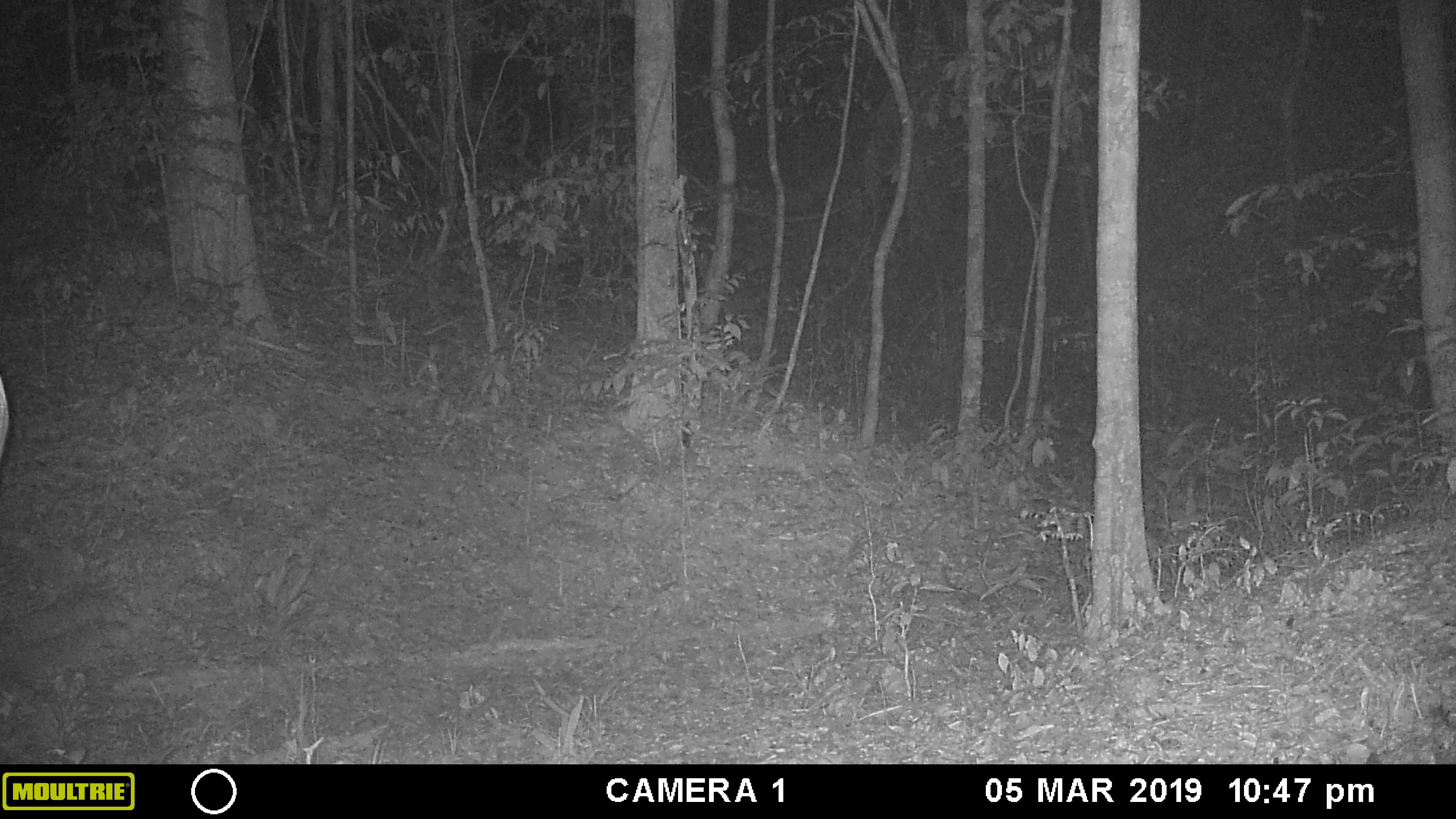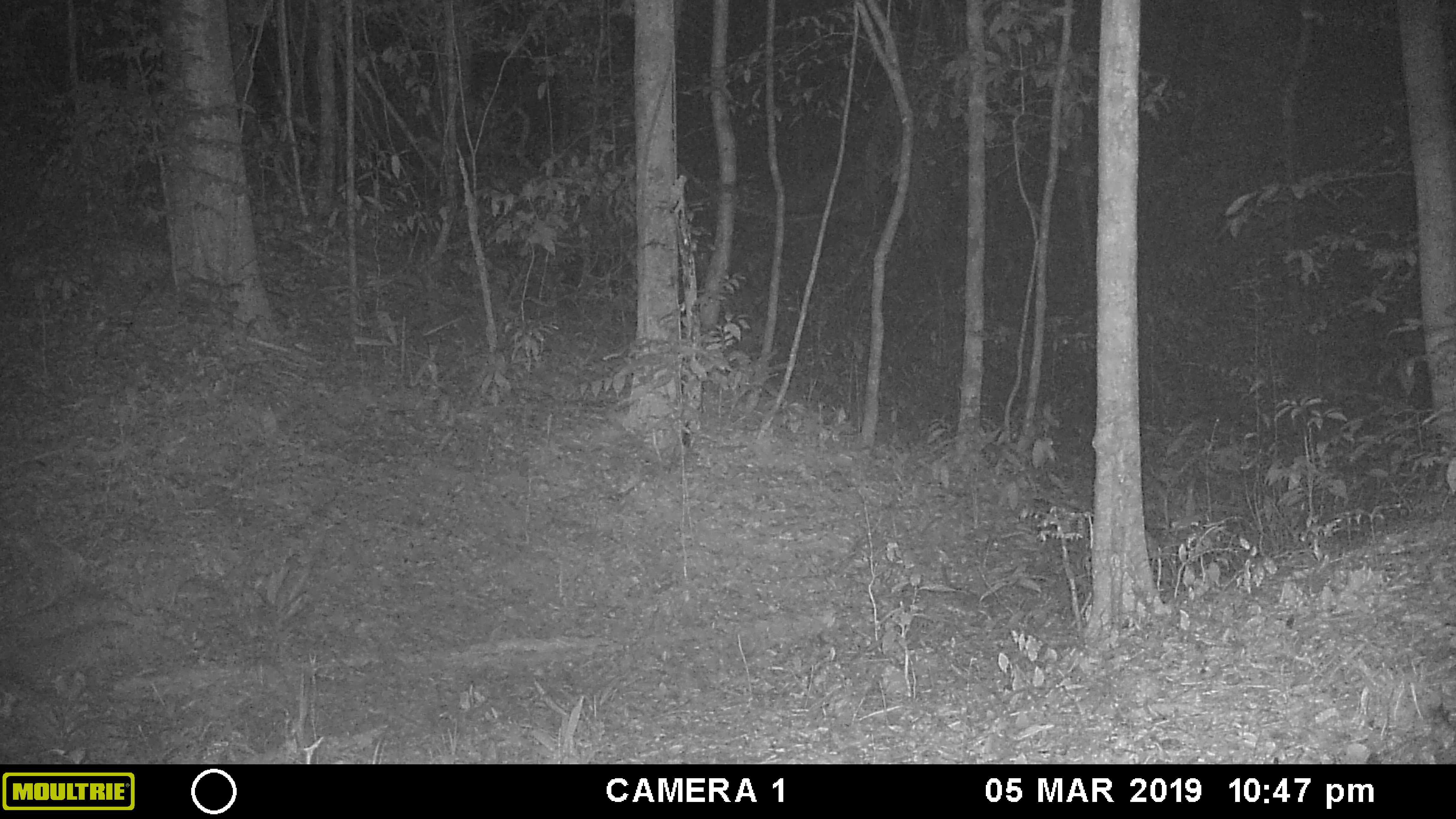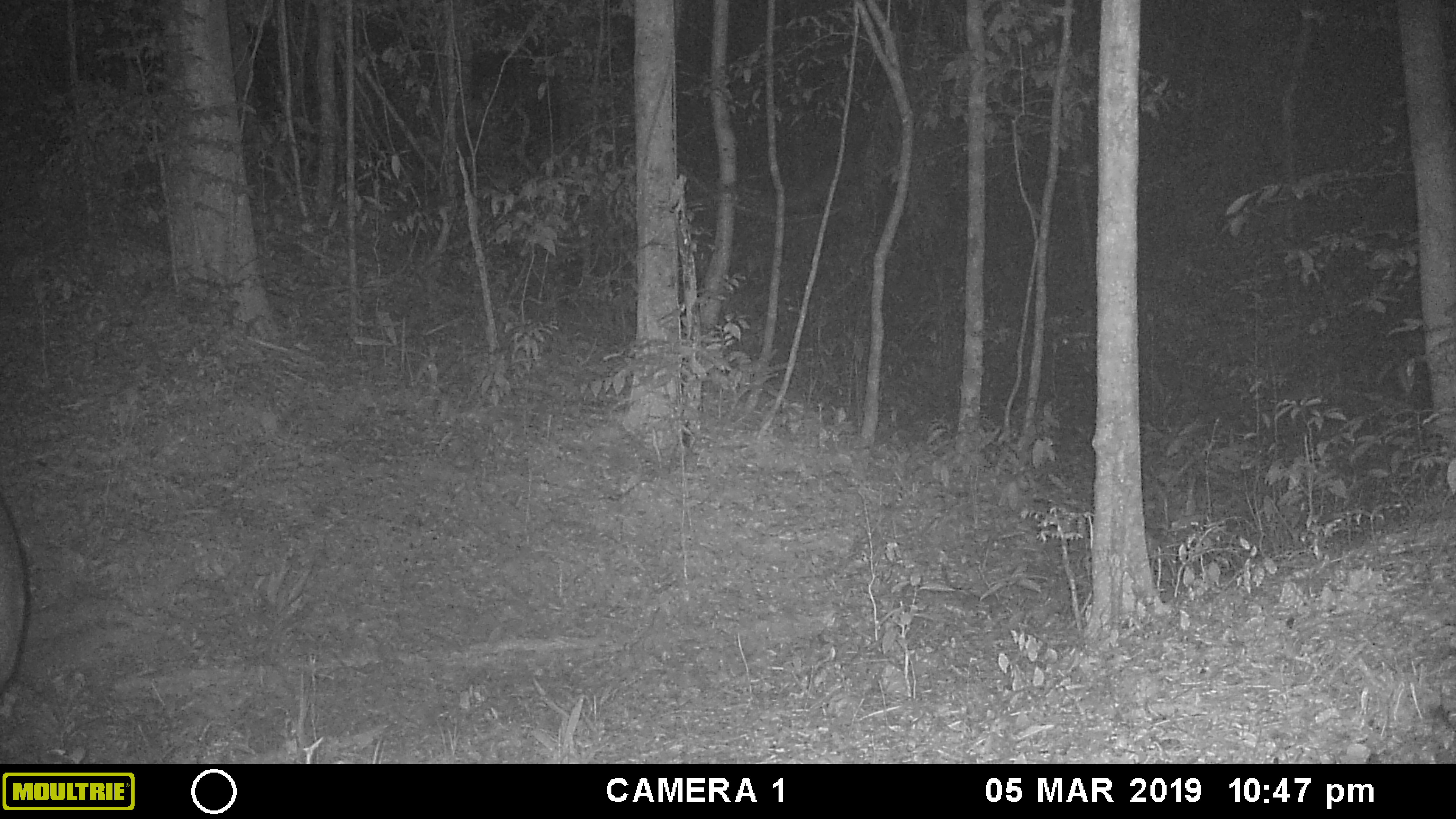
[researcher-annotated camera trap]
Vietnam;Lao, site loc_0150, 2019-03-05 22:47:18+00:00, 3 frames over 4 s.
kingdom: Animalia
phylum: Chordata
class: Mammalia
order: Artiodactyla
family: Cervidae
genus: Rusa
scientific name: Rusa unicolor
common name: sambar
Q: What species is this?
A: Sambar (Rusa unicolor).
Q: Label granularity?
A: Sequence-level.